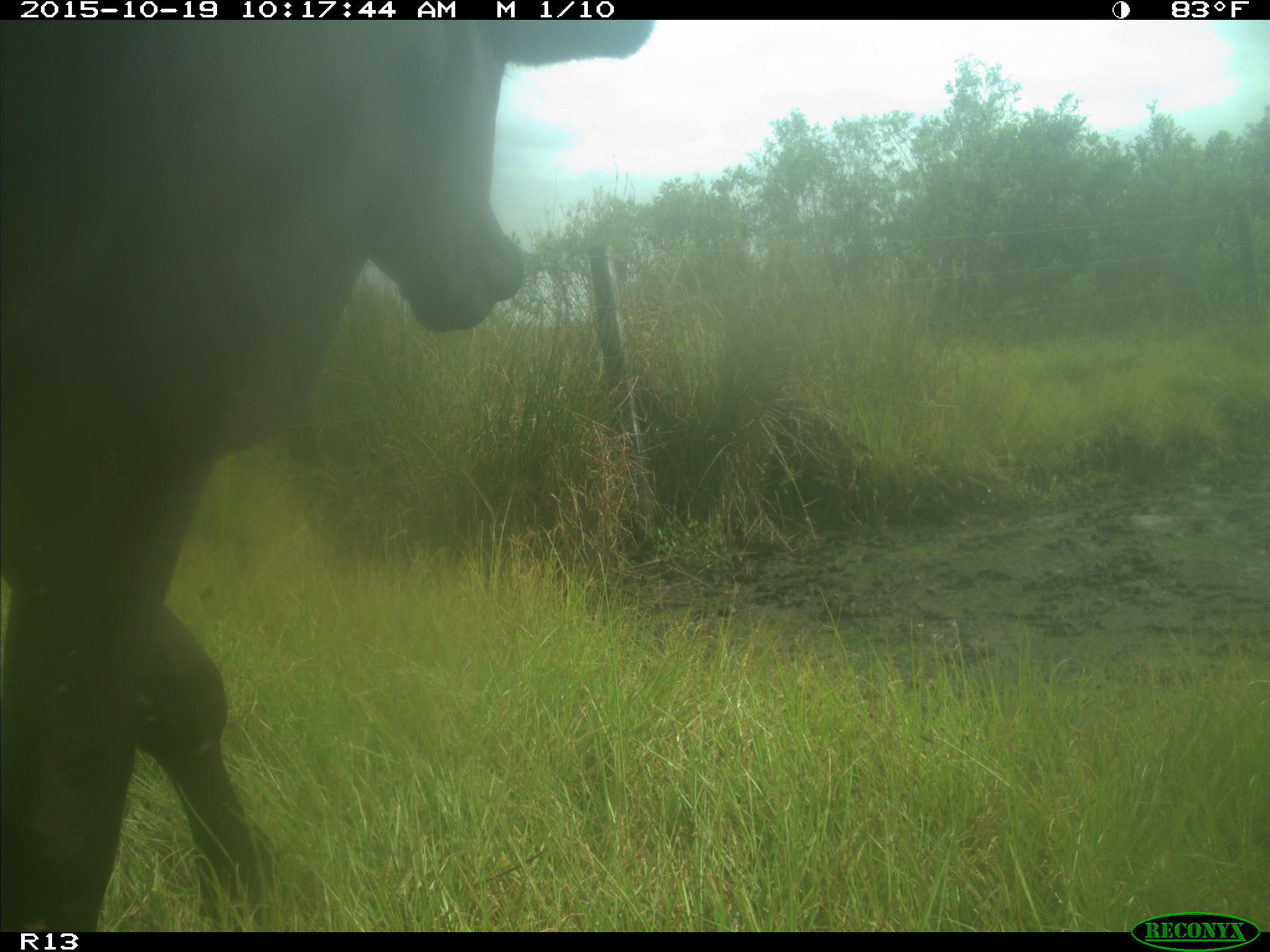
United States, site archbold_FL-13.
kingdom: Animalia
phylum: Chordata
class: Mammalia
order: Artiodactyla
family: Bovidae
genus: Bos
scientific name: Bos taurus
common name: domestic cow